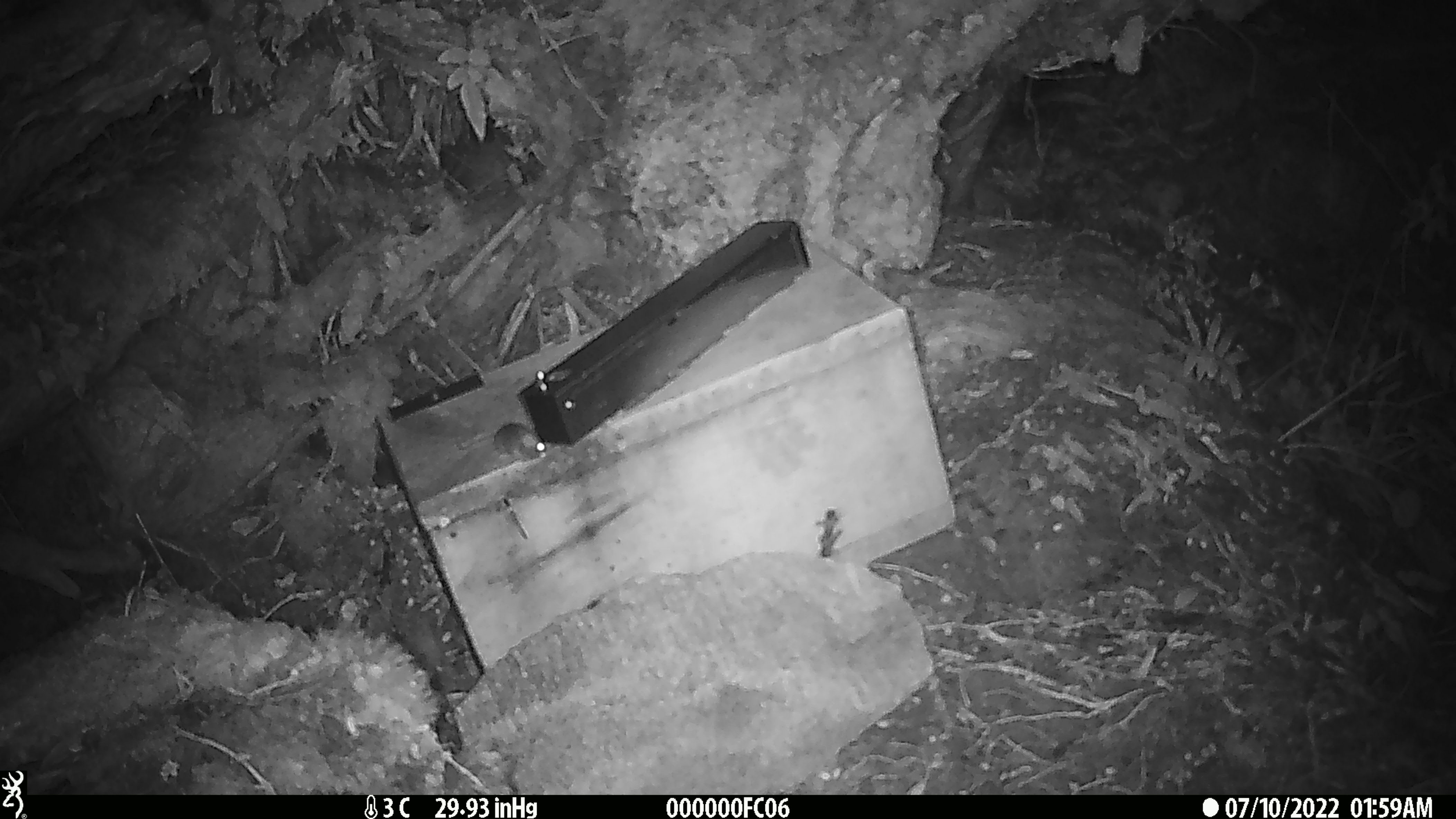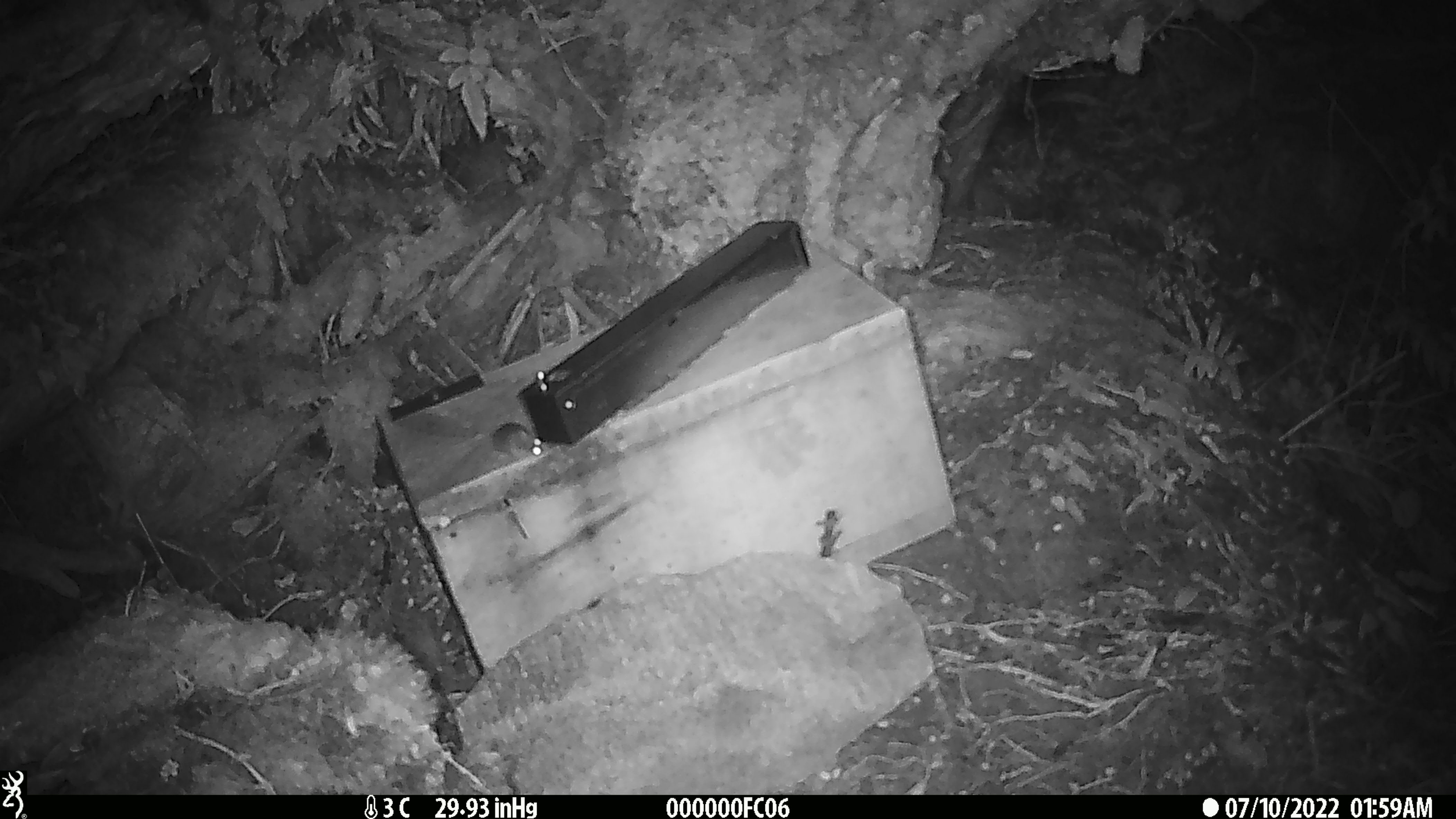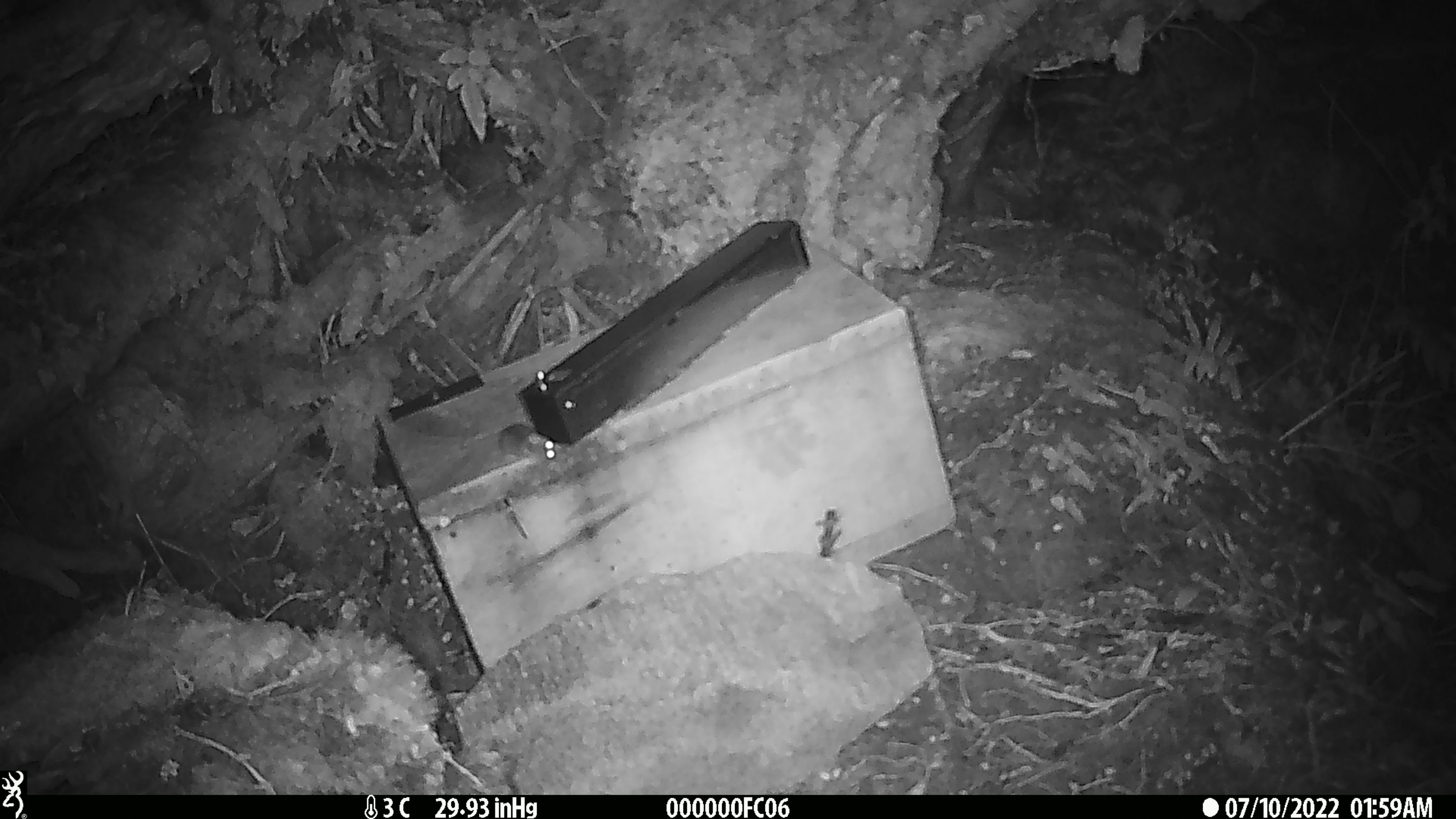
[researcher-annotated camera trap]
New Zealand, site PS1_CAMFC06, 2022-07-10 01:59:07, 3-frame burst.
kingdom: Animalia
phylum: Chordata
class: Mammalia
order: Rodentia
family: Muridae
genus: Mus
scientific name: Mus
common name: mouse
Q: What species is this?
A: Mouse (Mus).